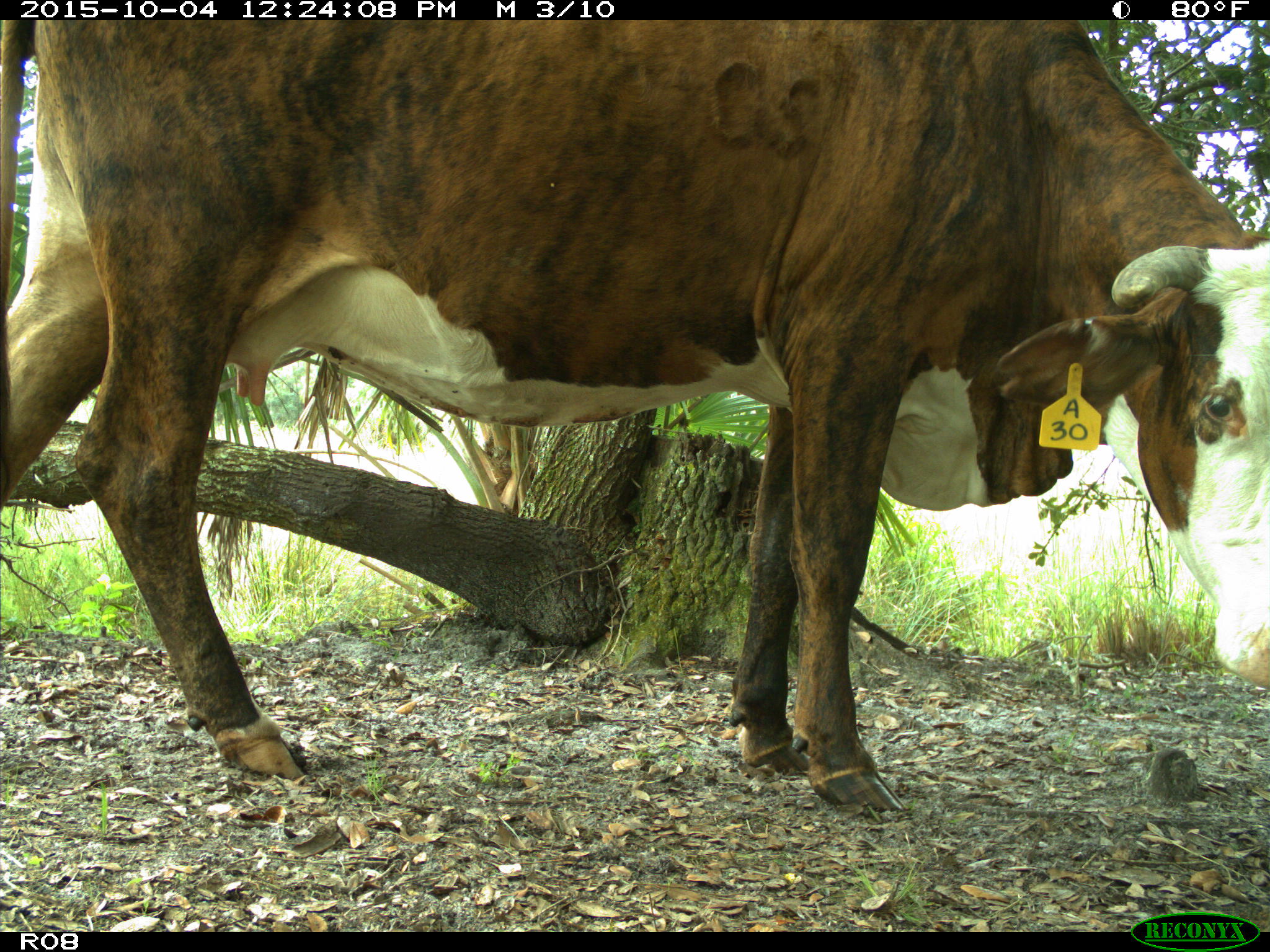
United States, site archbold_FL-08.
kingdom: Animalia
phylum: Chordata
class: Mammalia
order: Artiodactyla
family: Bovidae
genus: Bos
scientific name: Bos taurus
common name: domestic cow